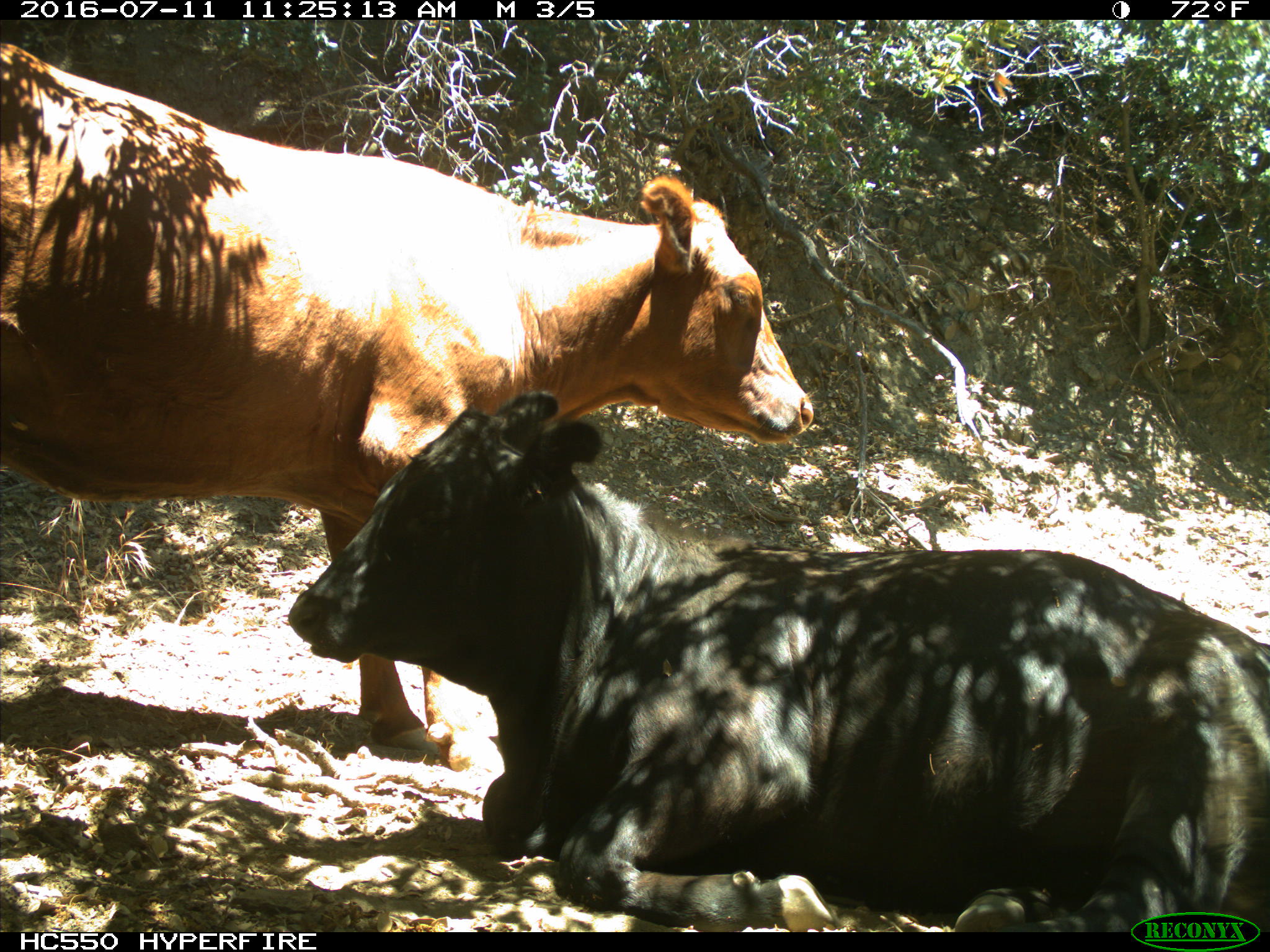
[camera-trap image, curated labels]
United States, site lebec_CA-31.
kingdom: Animalia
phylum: Chordata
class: Mammalia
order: Artiodactyla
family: Bovidae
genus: Bos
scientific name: Bos taurus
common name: domestic cow